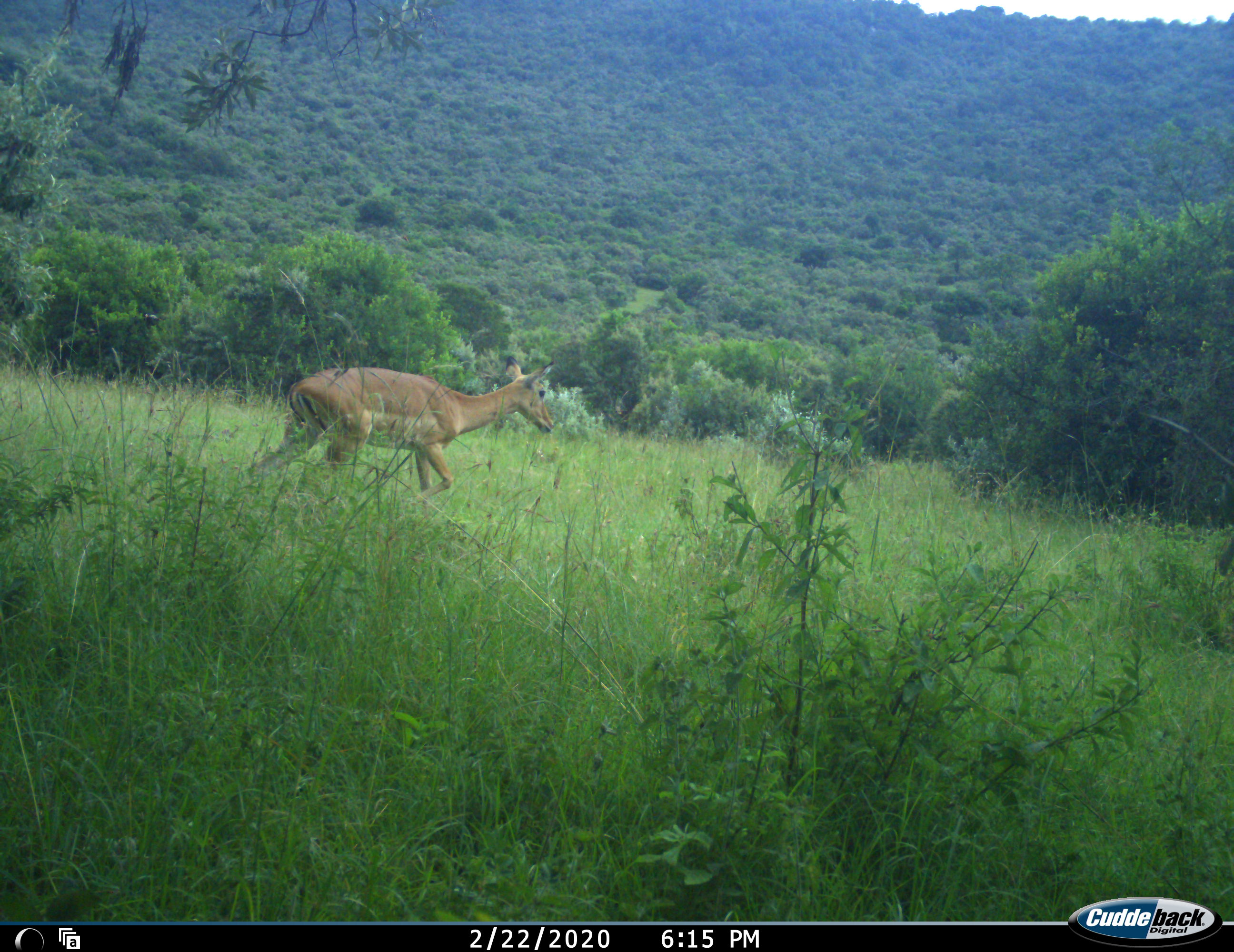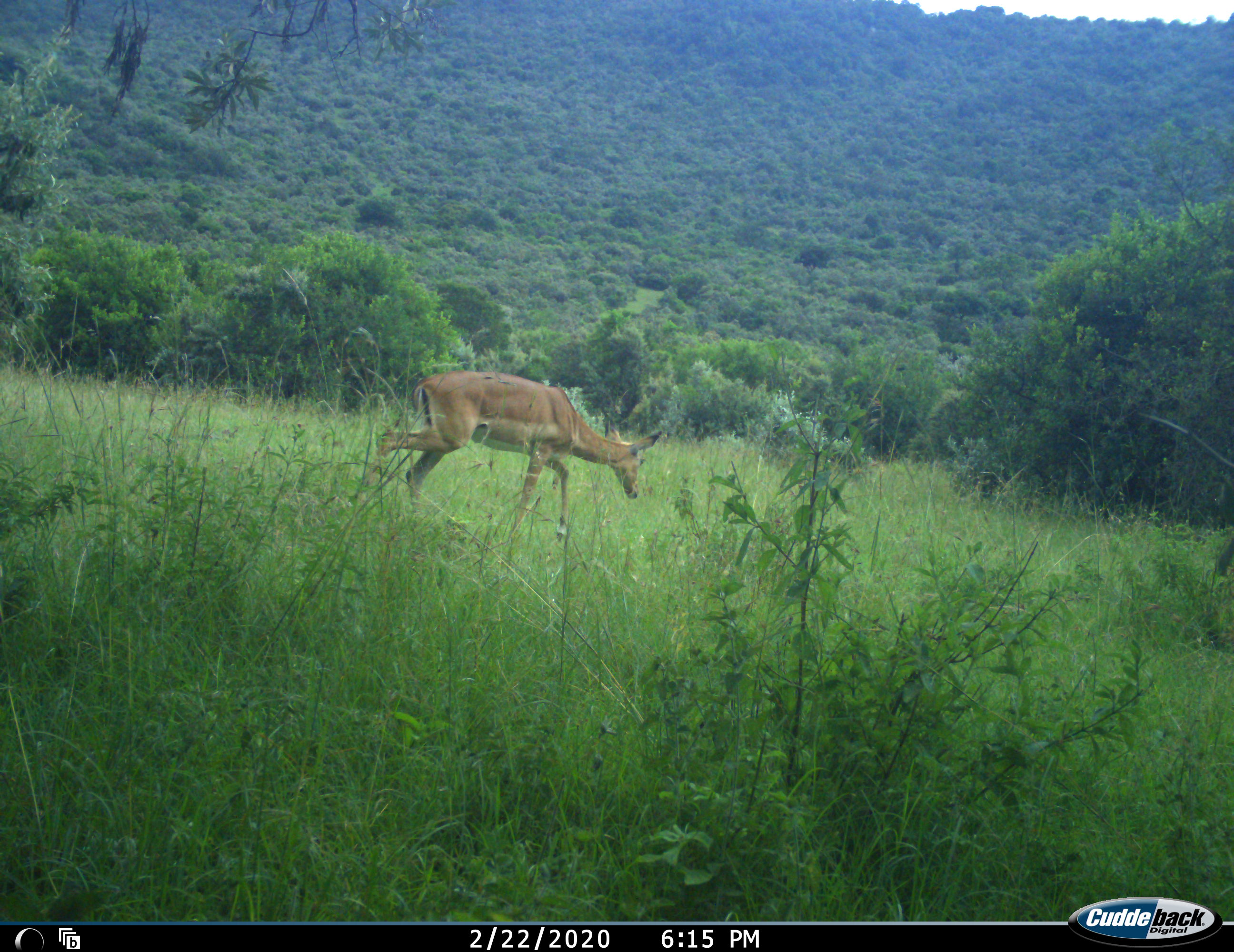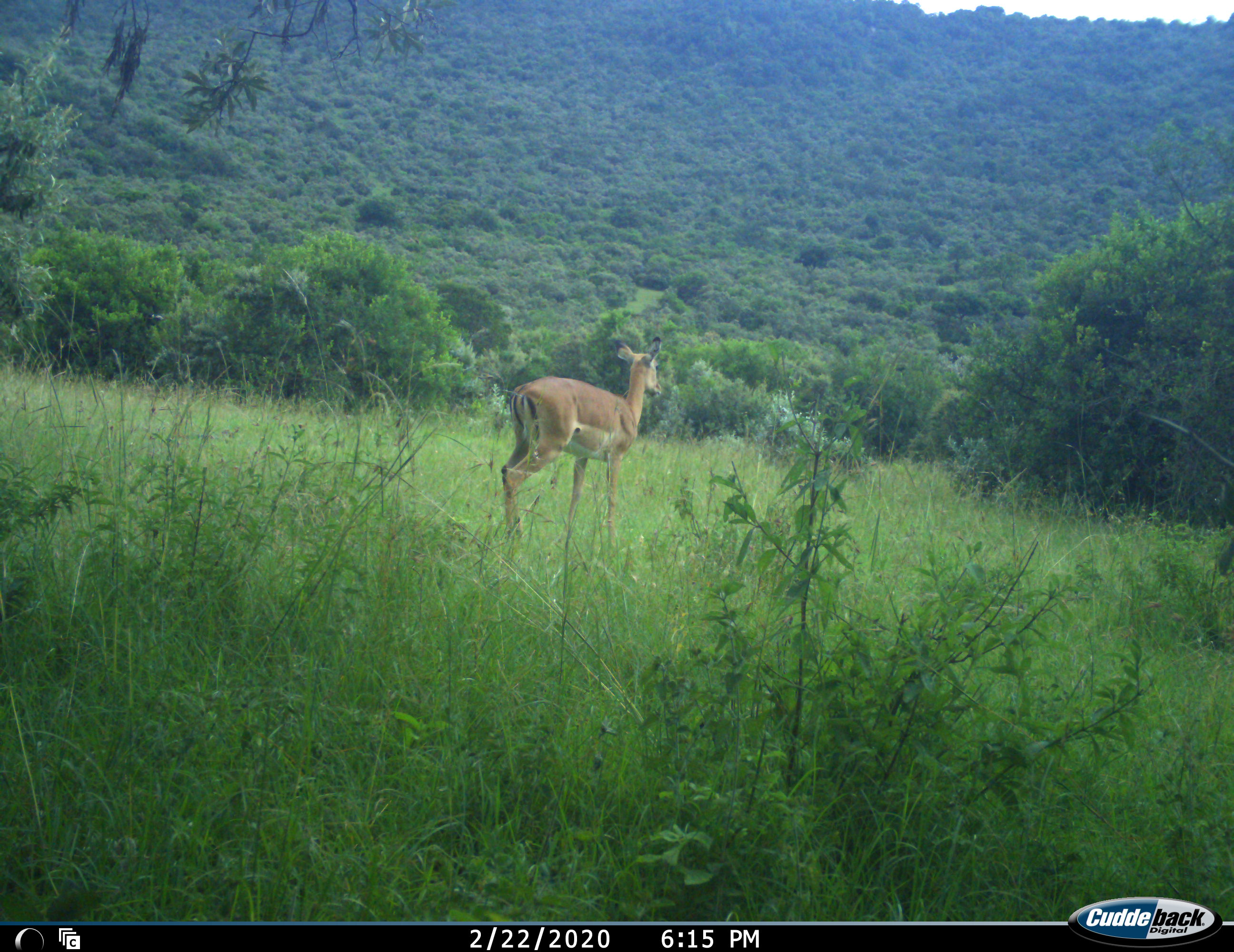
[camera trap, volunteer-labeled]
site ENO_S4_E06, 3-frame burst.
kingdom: Animalia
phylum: Chordata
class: Mammalia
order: Artiodactyla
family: Bovidae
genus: Aepyceros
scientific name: Aepyceros melampus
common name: impala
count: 1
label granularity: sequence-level